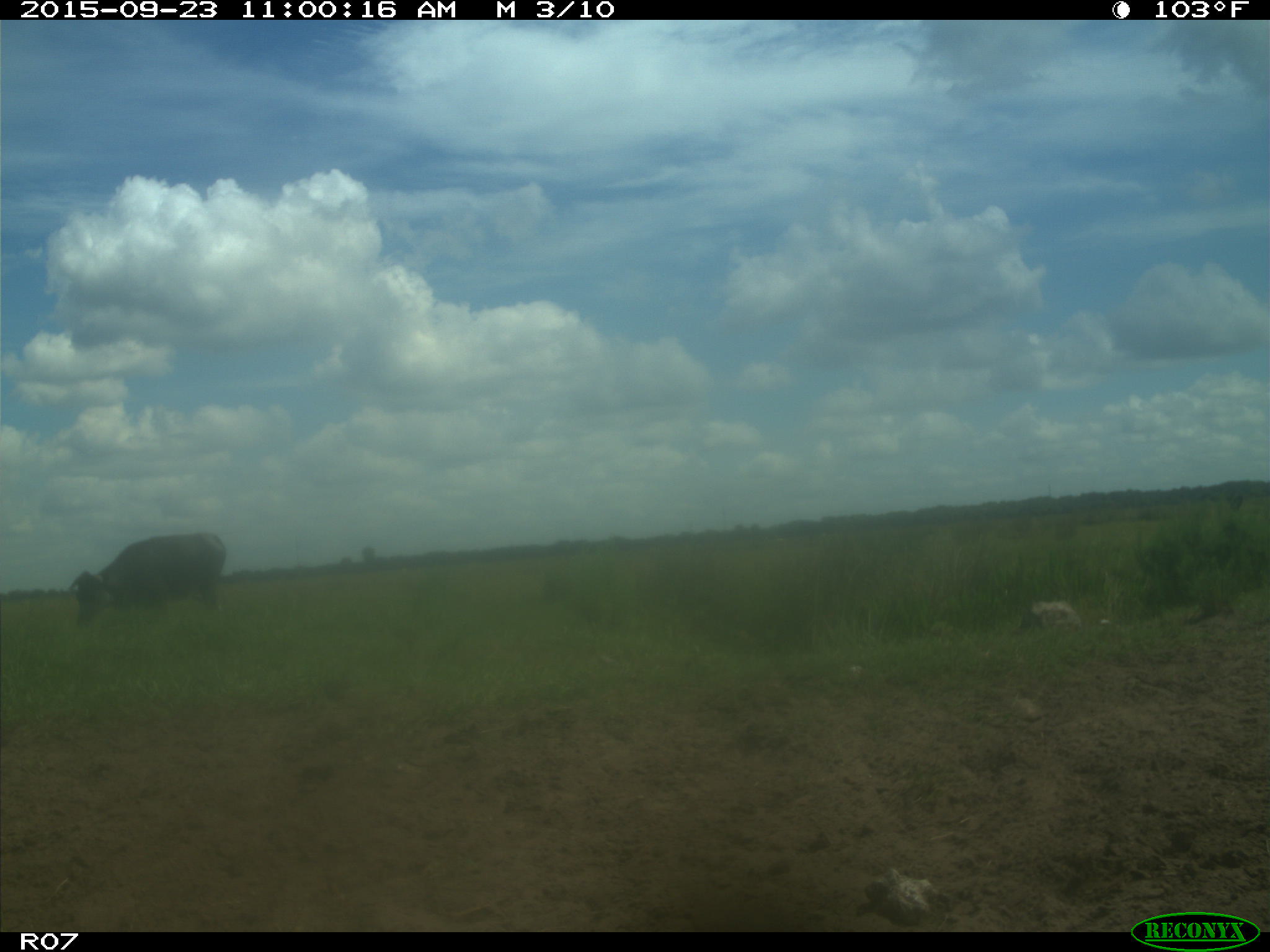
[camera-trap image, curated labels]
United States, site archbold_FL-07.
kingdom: Animalia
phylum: Chordata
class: Mammalia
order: Artiodactyla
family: Bovidae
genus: Bos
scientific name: Bos taurus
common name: domestic cow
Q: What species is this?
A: Bos taurus (domestic cow).